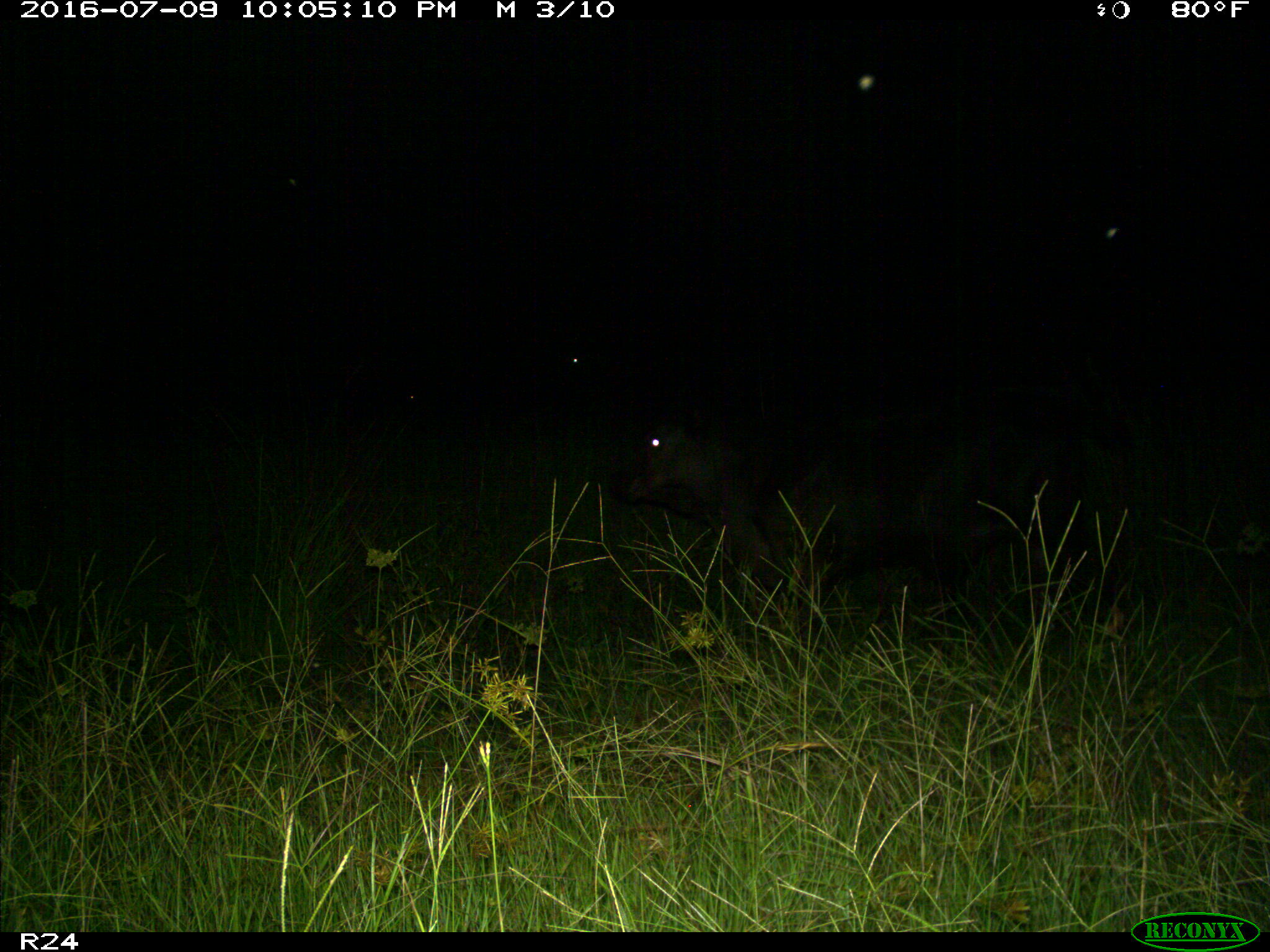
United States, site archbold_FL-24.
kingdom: Animalia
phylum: Chordata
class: Mammalia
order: Artiodactyla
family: Bovidae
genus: Bos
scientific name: Bos taurus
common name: domestic cow